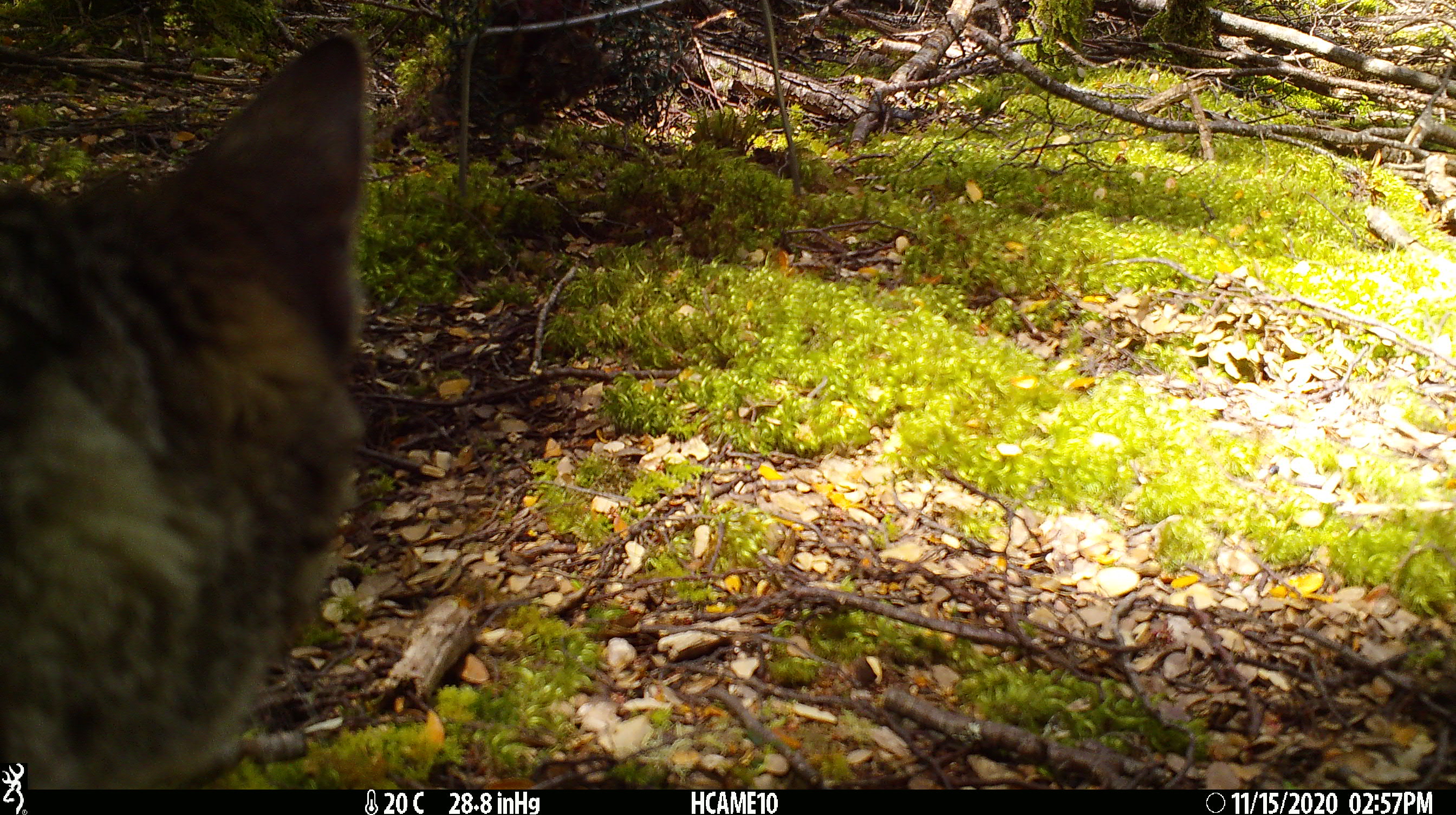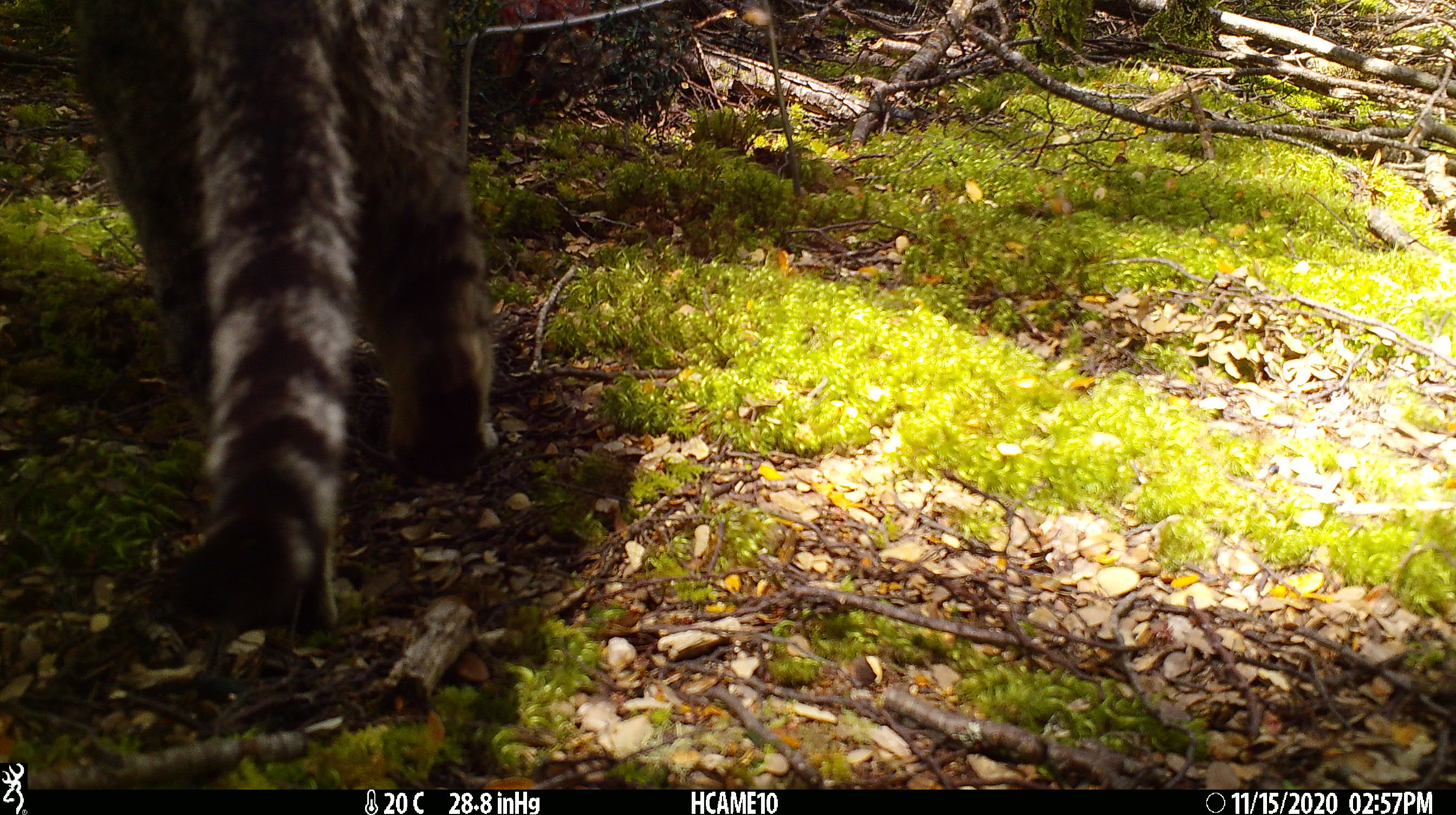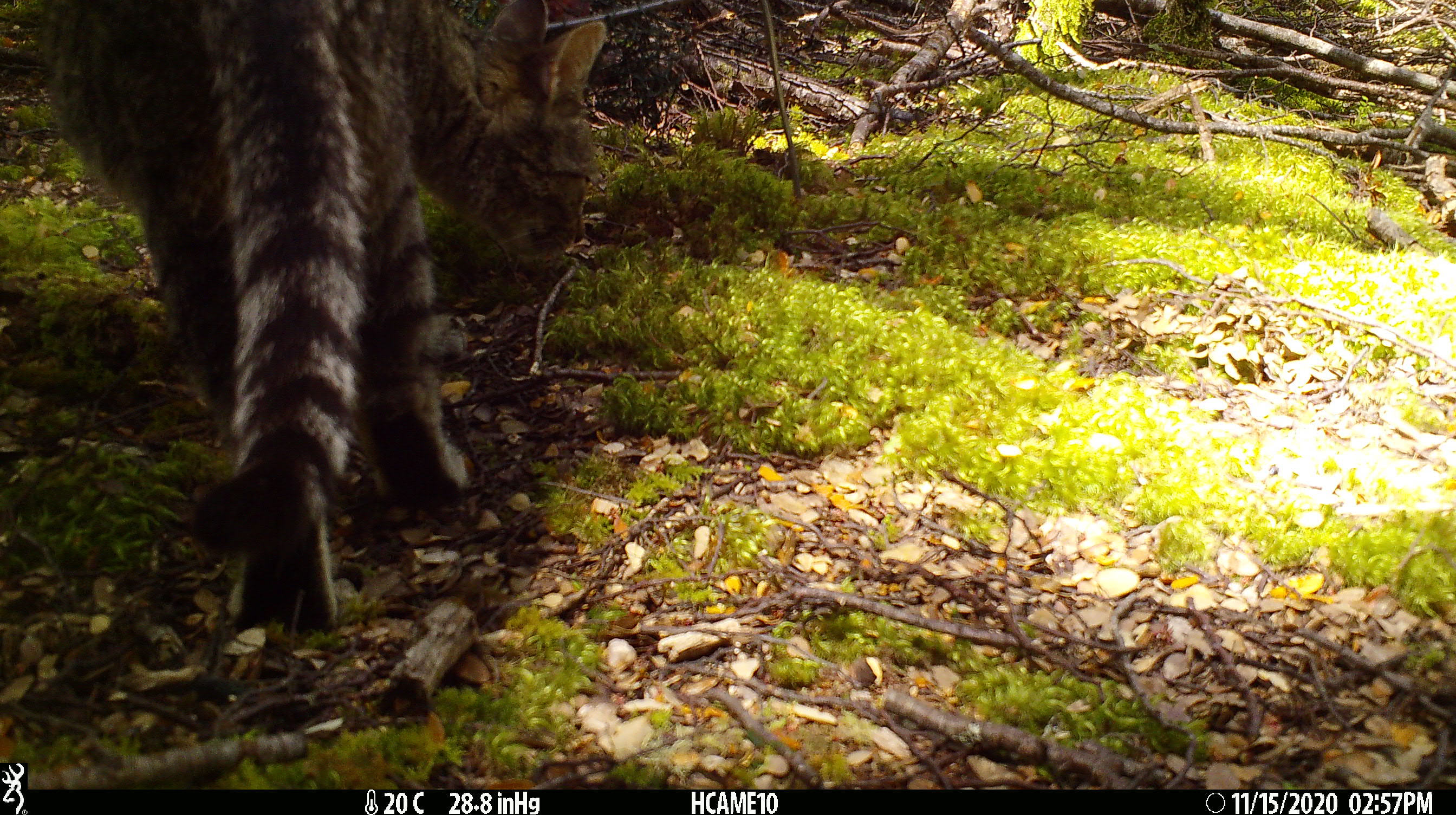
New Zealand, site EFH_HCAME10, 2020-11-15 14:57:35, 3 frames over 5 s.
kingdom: Animalia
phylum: Chordata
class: Mammalia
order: Carnivora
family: Felidae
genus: Felis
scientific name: Felis catus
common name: domestic cat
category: cat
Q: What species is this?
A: Cat (domestic cat) (Felis catus).